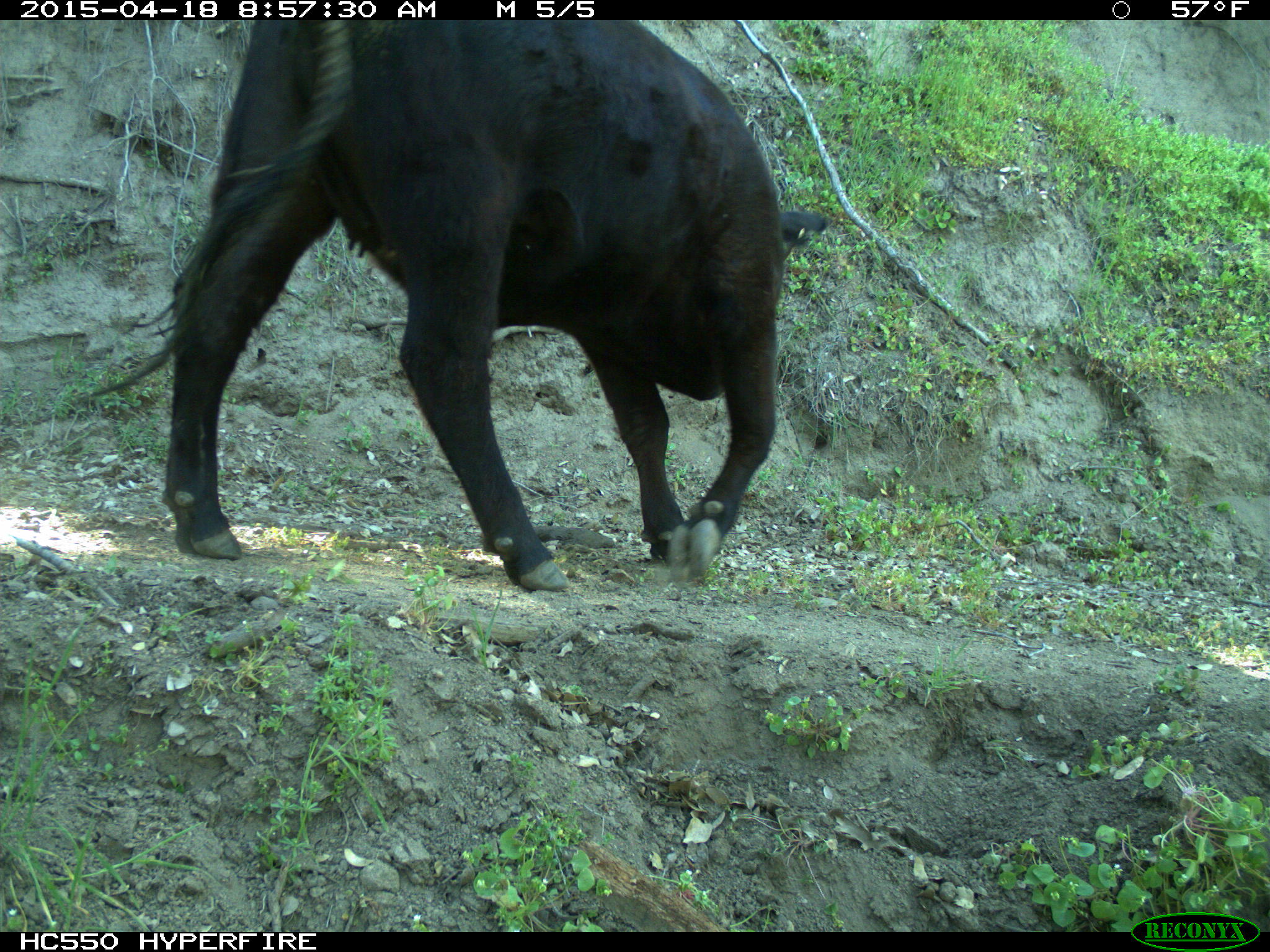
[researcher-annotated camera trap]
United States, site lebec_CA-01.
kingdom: Animalia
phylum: Chordata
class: Mammalia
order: Artiodactyla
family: Bovidae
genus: Bos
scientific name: Bos taurus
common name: domestic cow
Bos taurus (domestic cow).